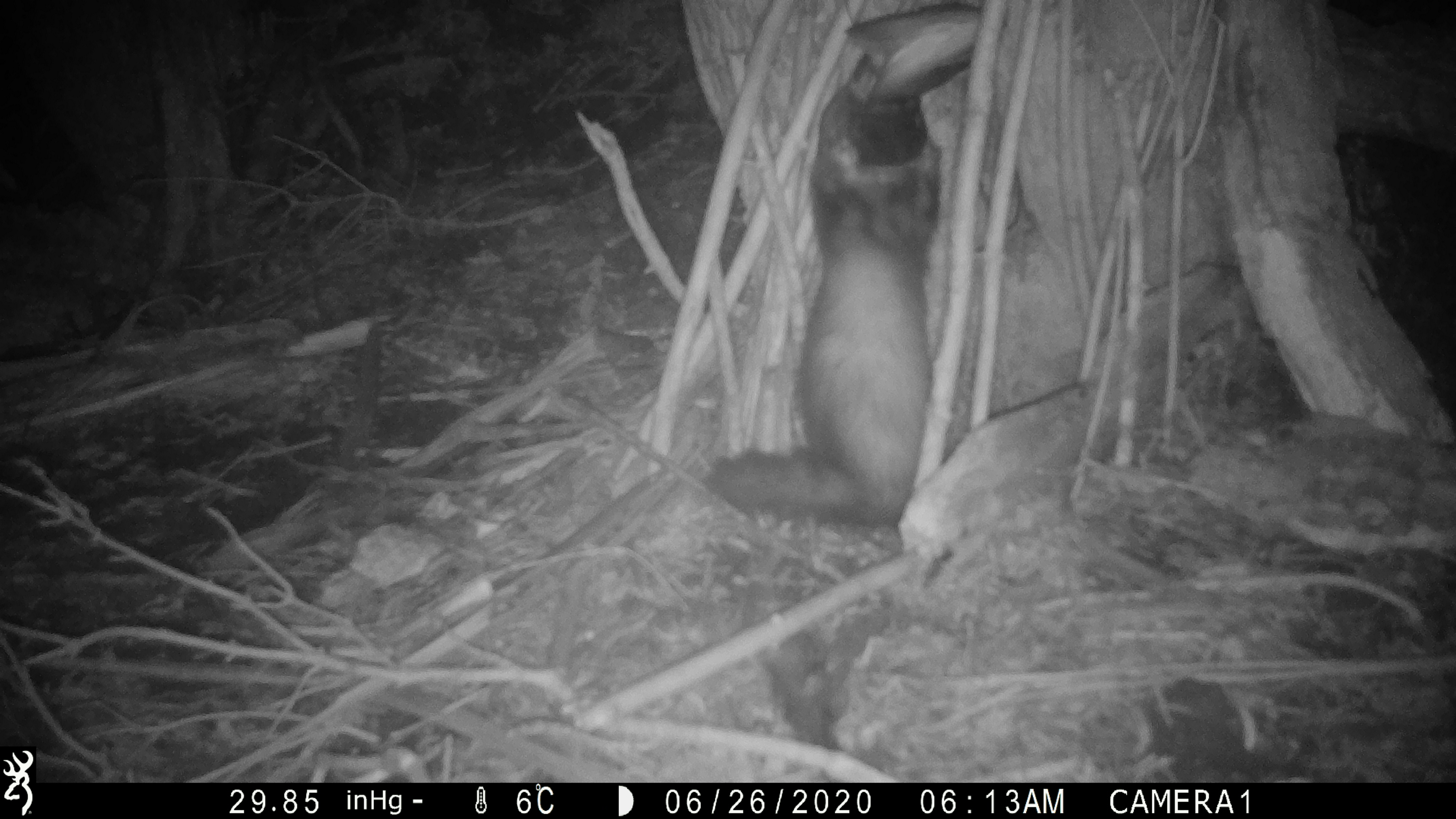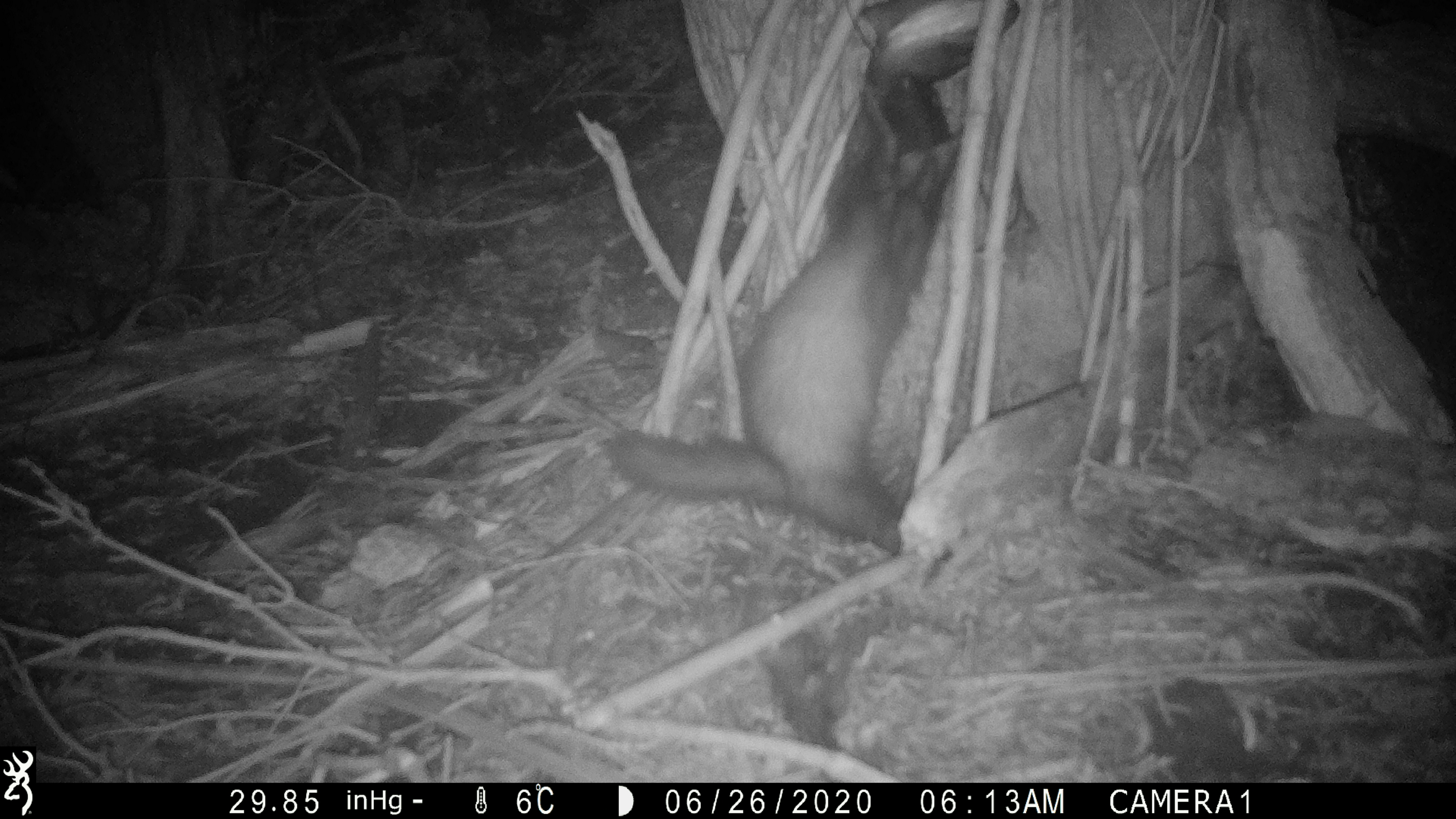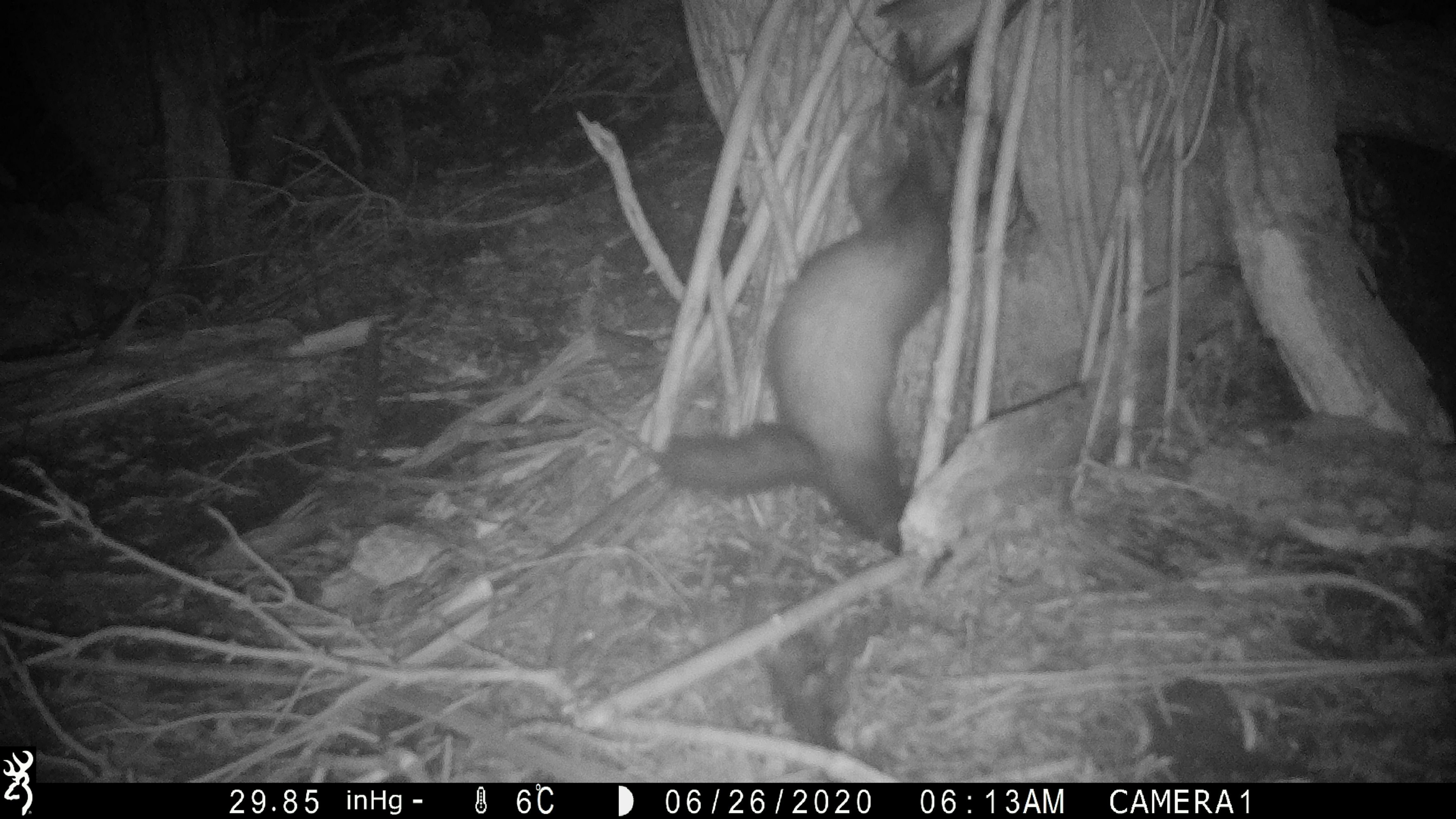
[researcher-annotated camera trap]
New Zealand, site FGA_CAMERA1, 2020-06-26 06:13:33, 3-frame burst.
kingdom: Animalia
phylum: Chordata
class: Mammalia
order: Carnivora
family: Mustelidae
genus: Mustela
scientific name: Mustela furo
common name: ferret